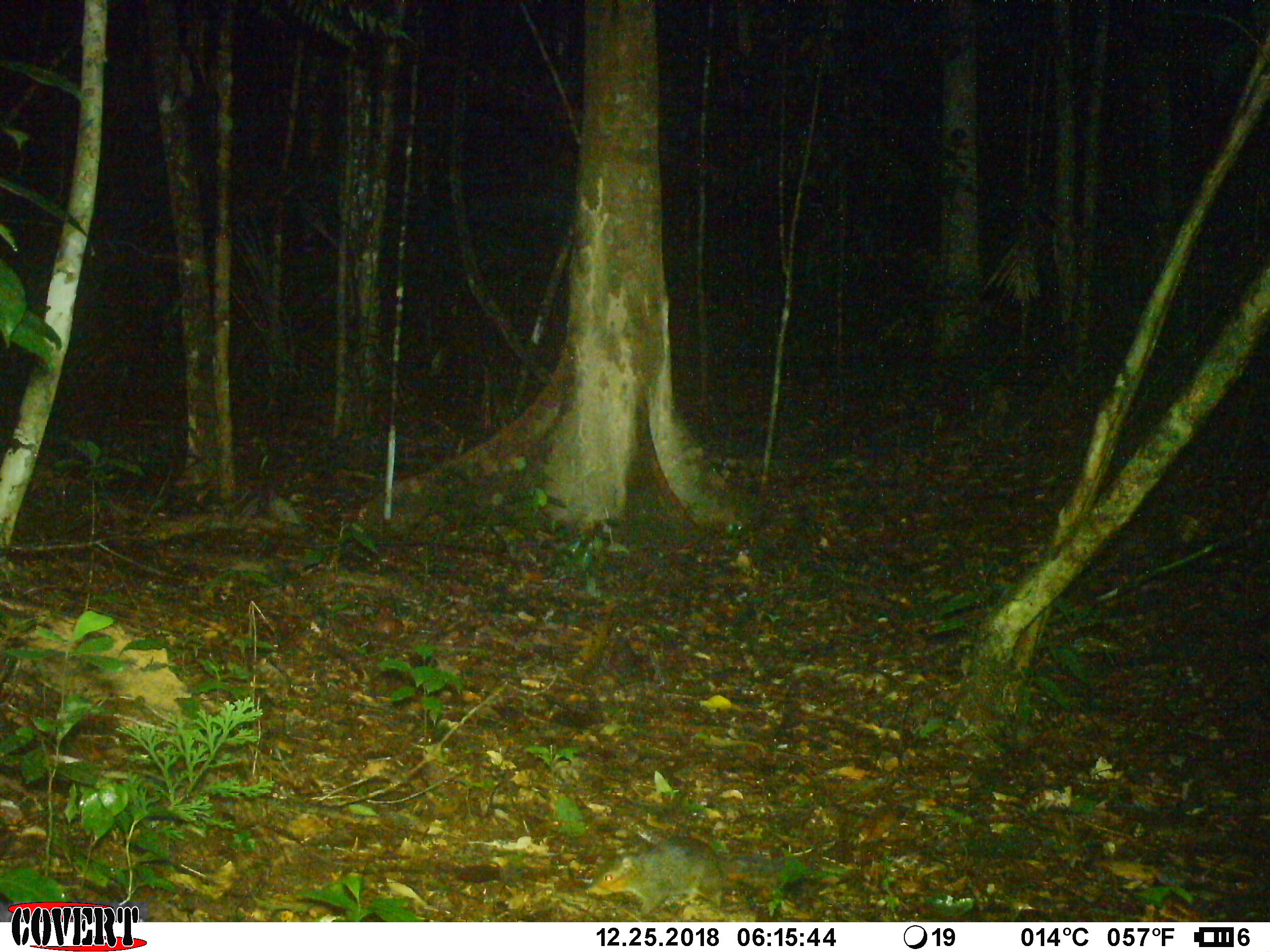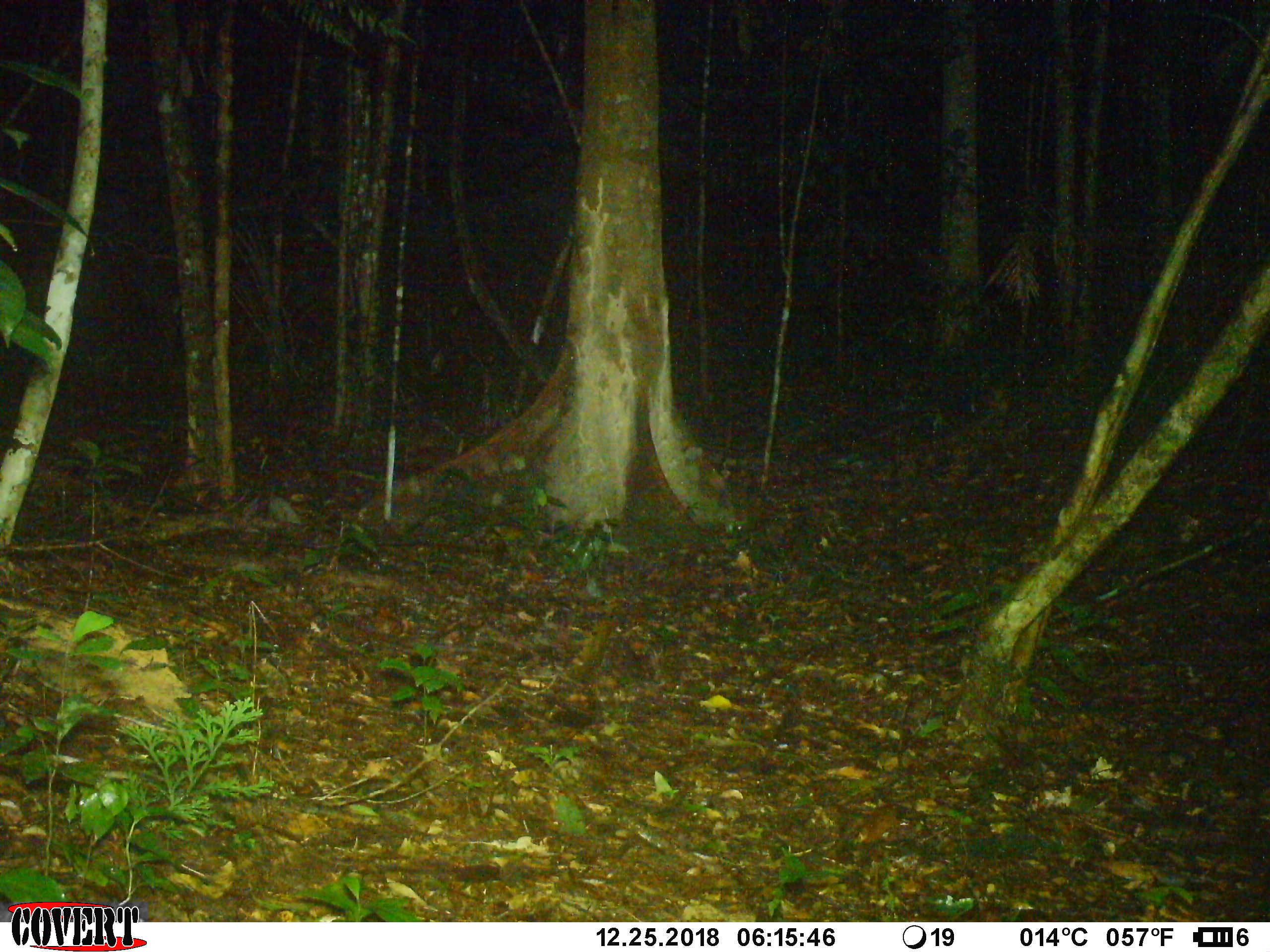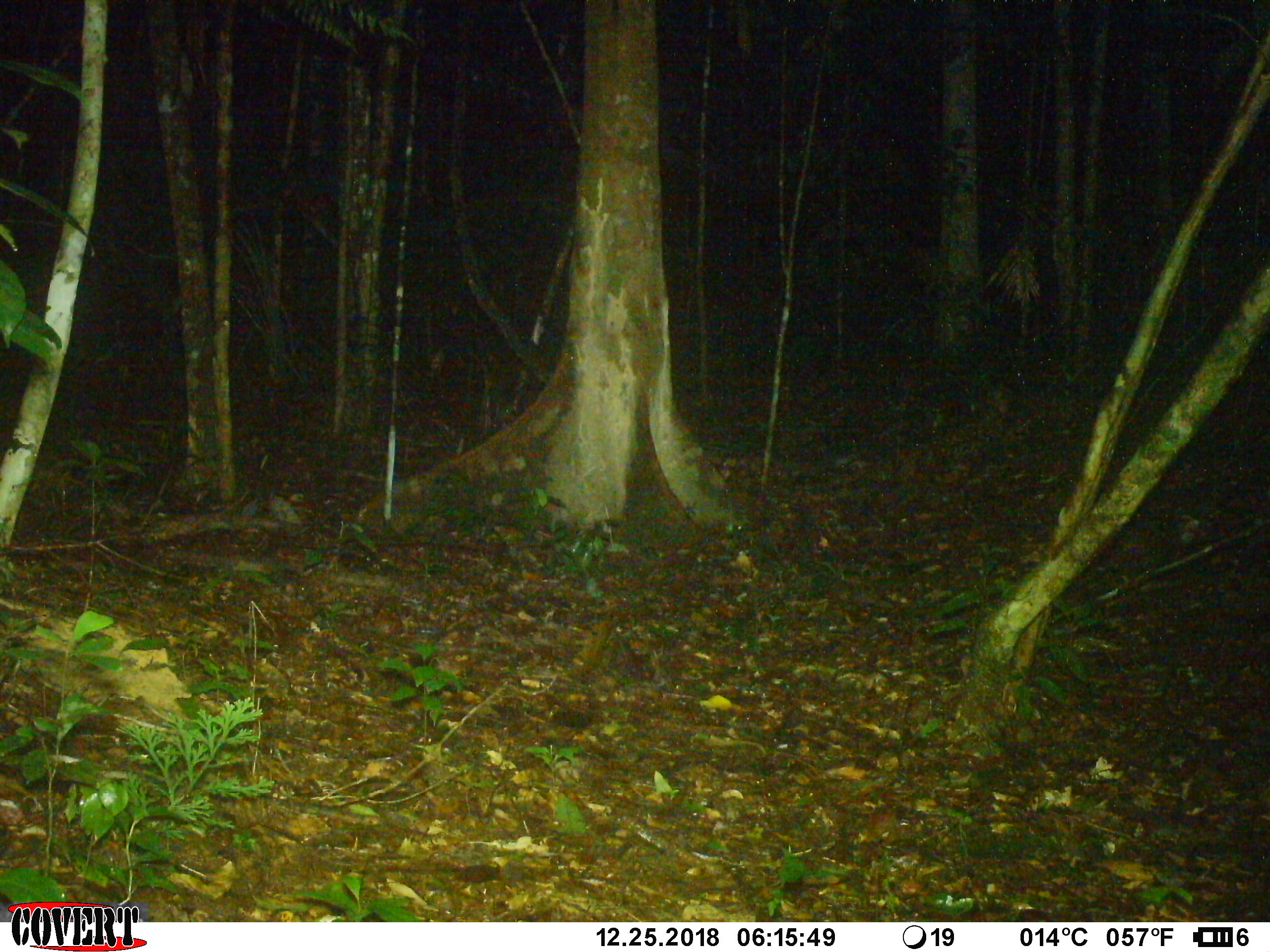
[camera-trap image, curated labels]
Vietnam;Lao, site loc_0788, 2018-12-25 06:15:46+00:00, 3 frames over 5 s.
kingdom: Animalia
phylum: Chordata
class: Mammalia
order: Rodentia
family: Sciuridae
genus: Dremomys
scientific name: Dremomys rufigenis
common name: red-cheeked squirrel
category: red cheeked squirrel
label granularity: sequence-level